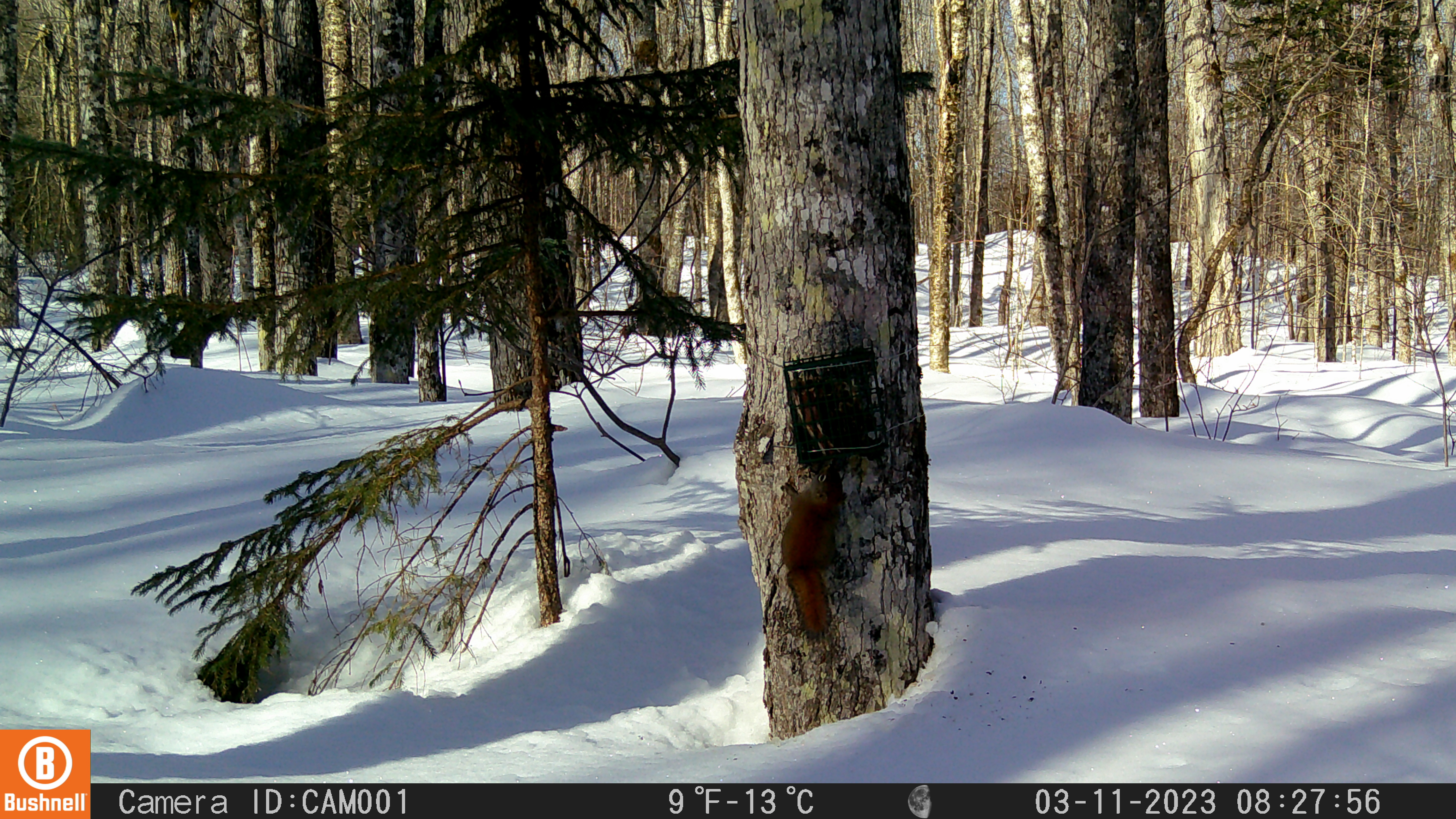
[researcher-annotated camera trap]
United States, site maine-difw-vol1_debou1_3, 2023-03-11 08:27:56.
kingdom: Animalia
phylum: Chordata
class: Mammalia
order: Rodentia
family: Sciuridae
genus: Tamiasciurus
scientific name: Tamiasciurus hudsonicus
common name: red squirrel